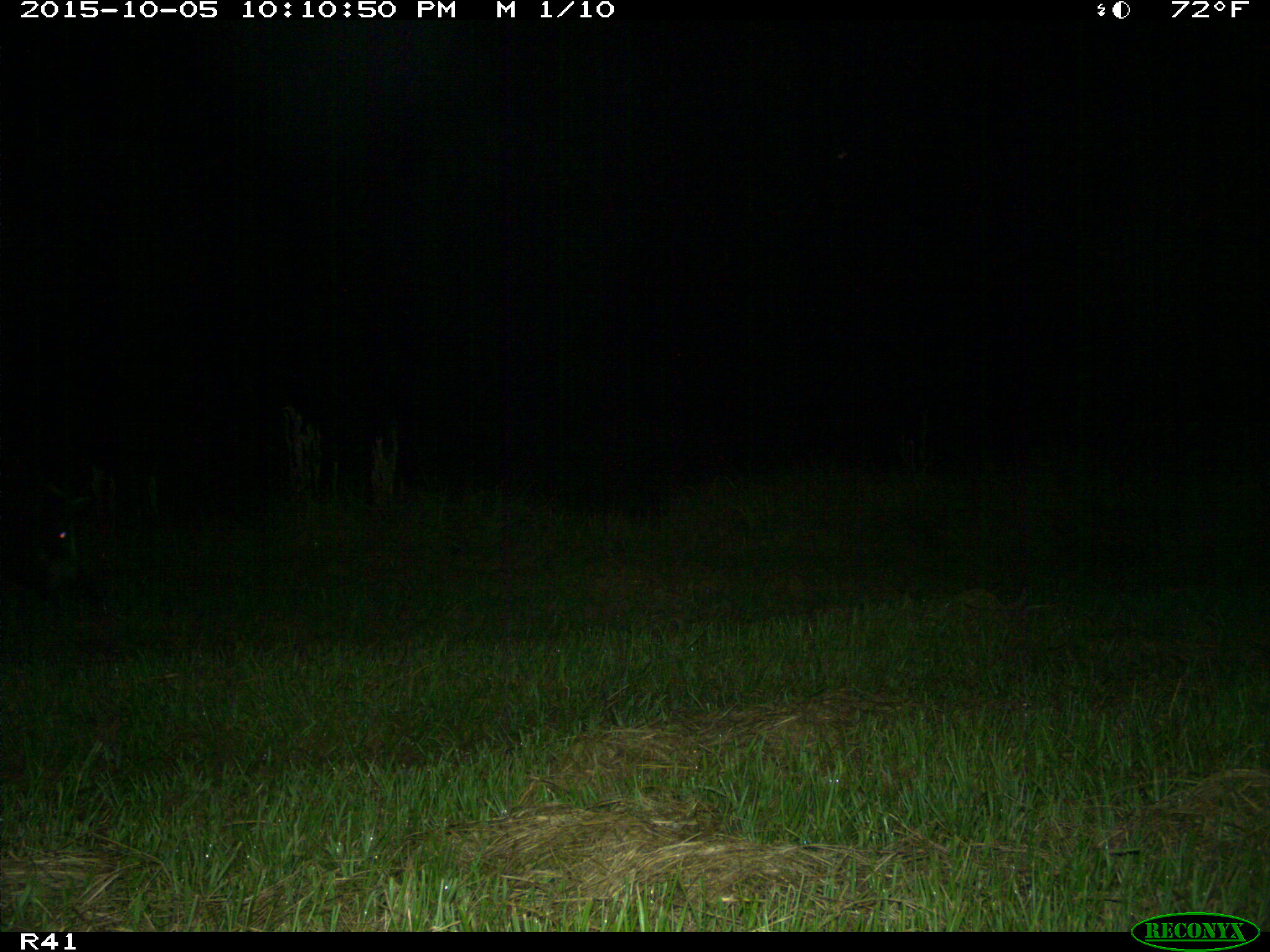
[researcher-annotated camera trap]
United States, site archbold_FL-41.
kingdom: Animalia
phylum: Chordata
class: Mammalia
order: Artiodactyla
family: Suidae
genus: Sus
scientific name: Sus scrofa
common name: wild boar